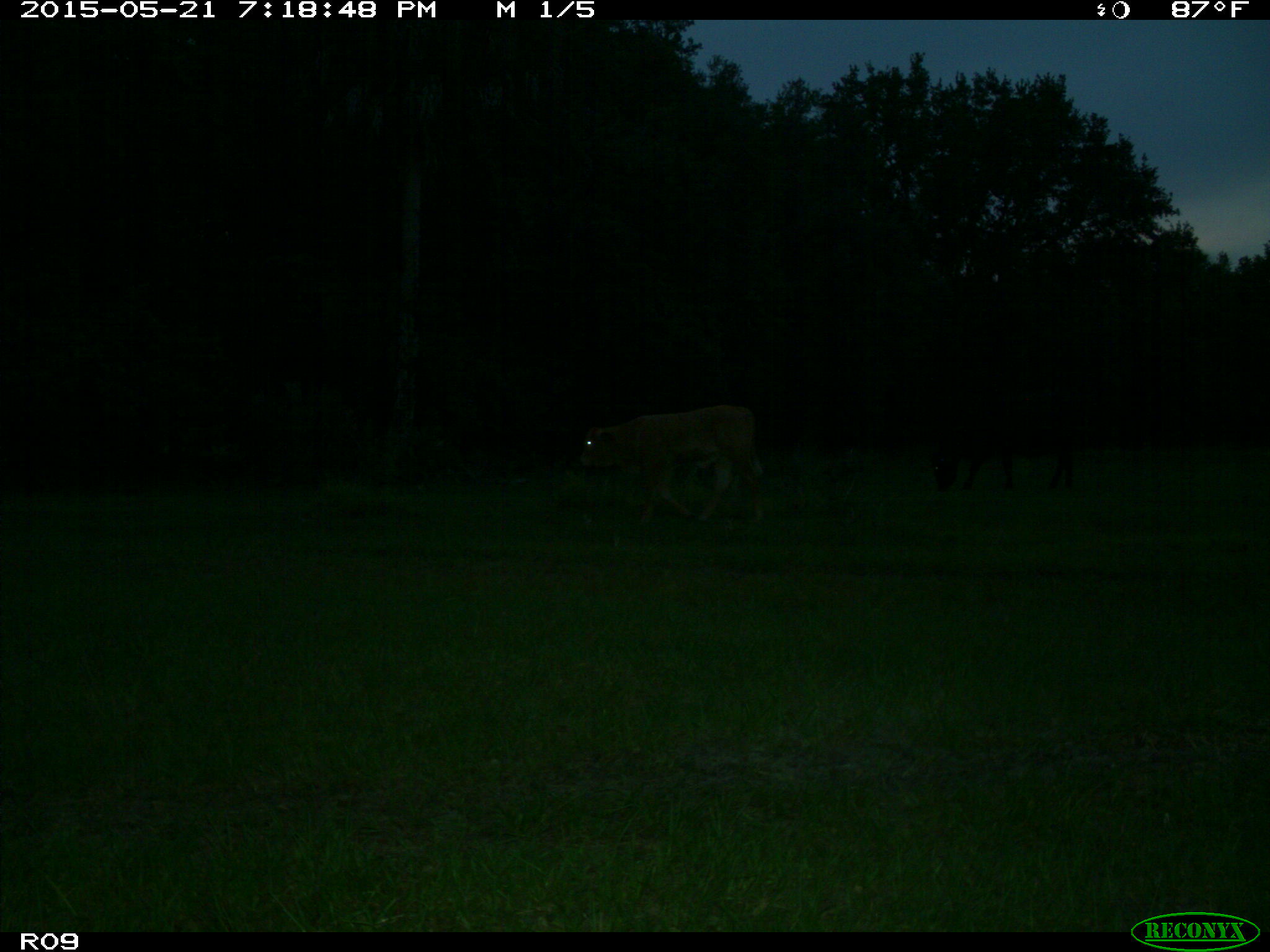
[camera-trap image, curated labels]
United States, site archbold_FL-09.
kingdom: Animalia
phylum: Chordata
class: Mammalia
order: Artiodactyla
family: Bovidae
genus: Bos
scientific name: Bos taurus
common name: domestic cow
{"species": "Bos taurus (domestic cow)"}